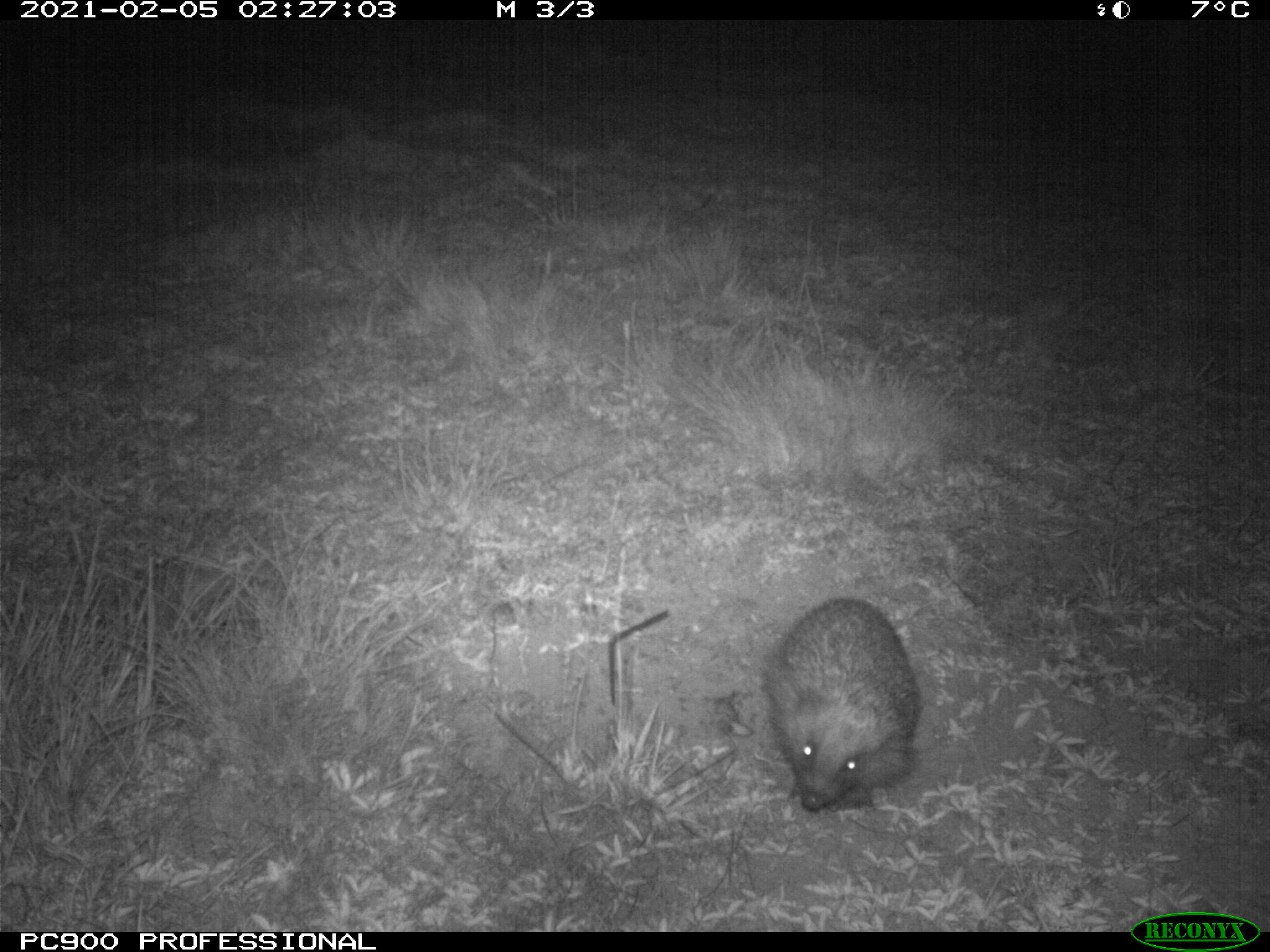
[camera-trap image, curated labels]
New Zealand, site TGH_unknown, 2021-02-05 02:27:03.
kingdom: Animalia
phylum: Chordata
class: Mammalia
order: Eulipotyphla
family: Erinaceidae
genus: Erinaceus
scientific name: Erinaceus europaeus europaeus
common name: european hedgehog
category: hedgehog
Hedgehog (european hedgehog) (Erinaceus europaeus europaeus).